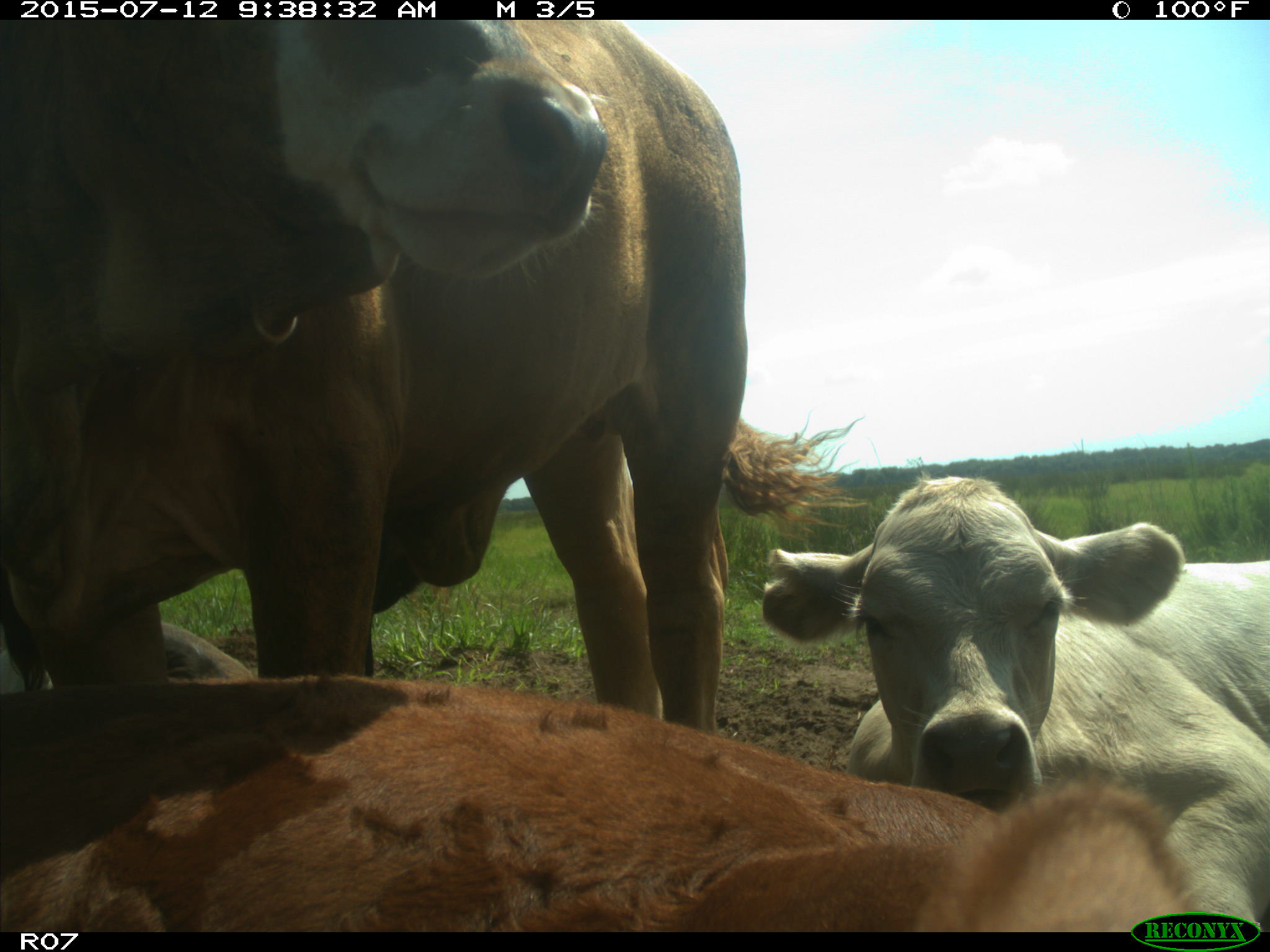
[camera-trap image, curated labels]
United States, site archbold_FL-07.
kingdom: Animalia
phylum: Chordata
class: Mammalia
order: Artiodactyla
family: Bovidae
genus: Bos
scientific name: Bos taurus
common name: domestic cow